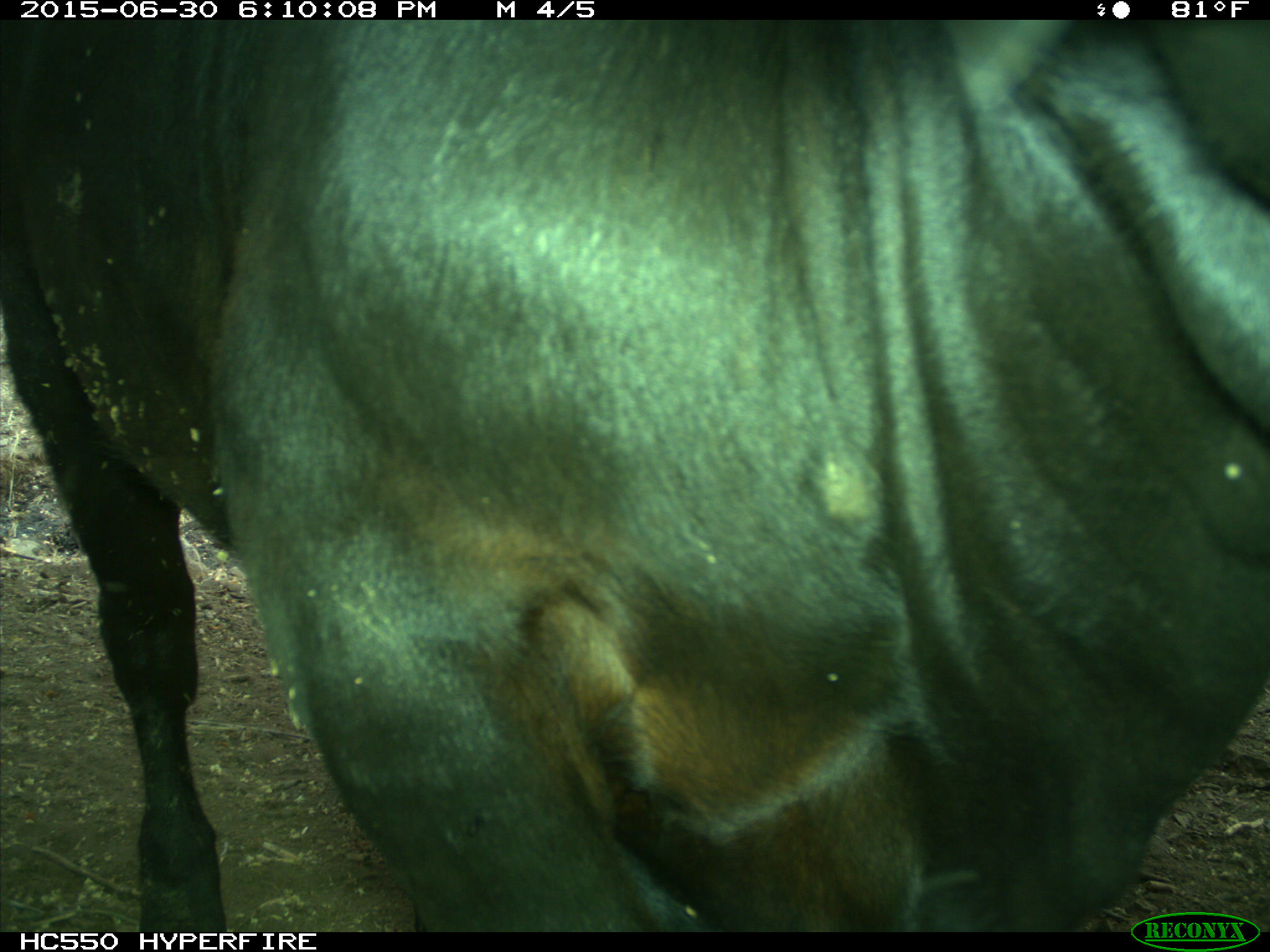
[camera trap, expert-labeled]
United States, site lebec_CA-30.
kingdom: Animalia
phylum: Chordata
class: Mammalia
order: Artiodactyla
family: Bovidae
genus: Bos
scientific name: Bos taurus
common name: domestic cow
Bos taurus (domestic cow).